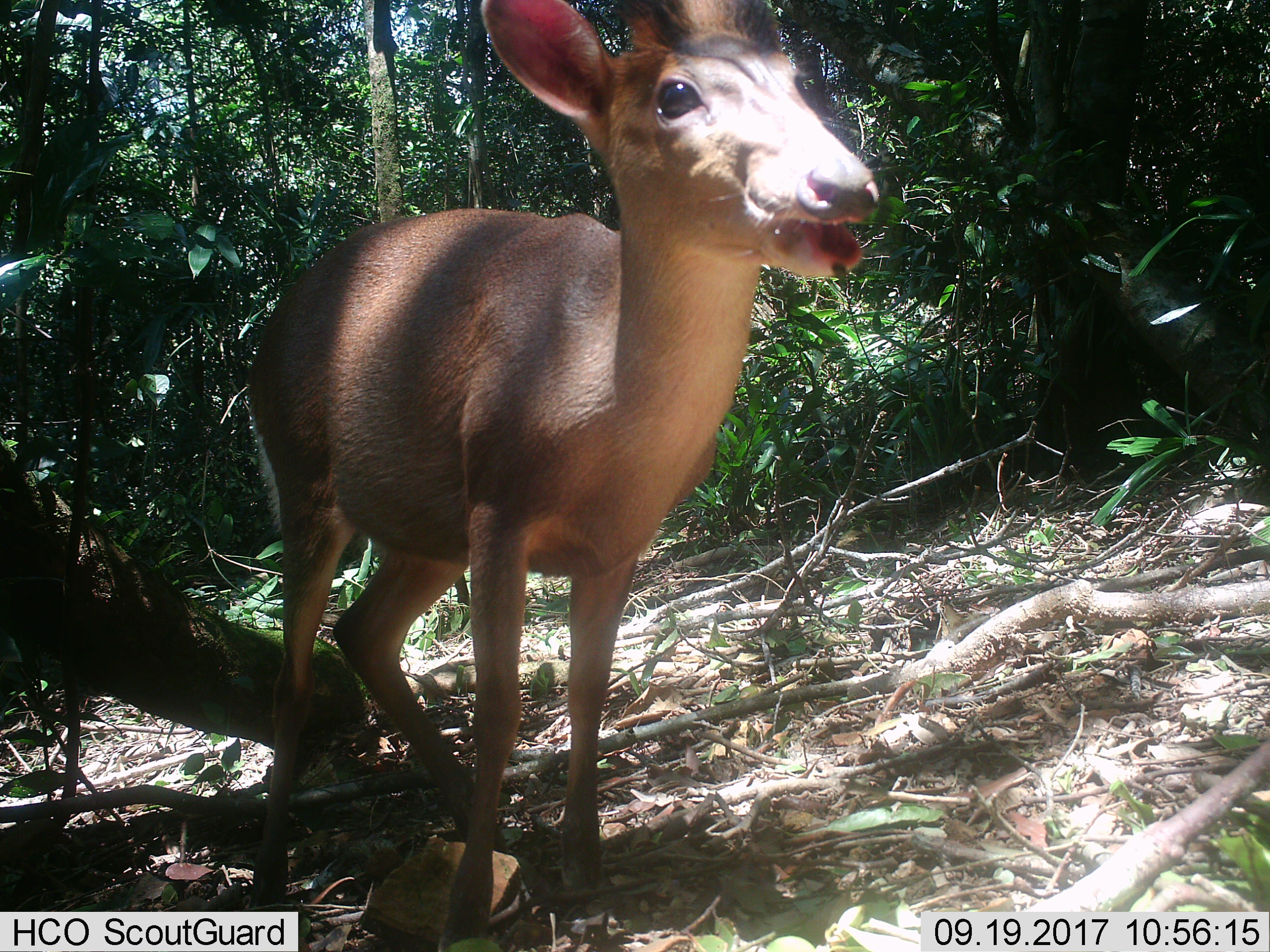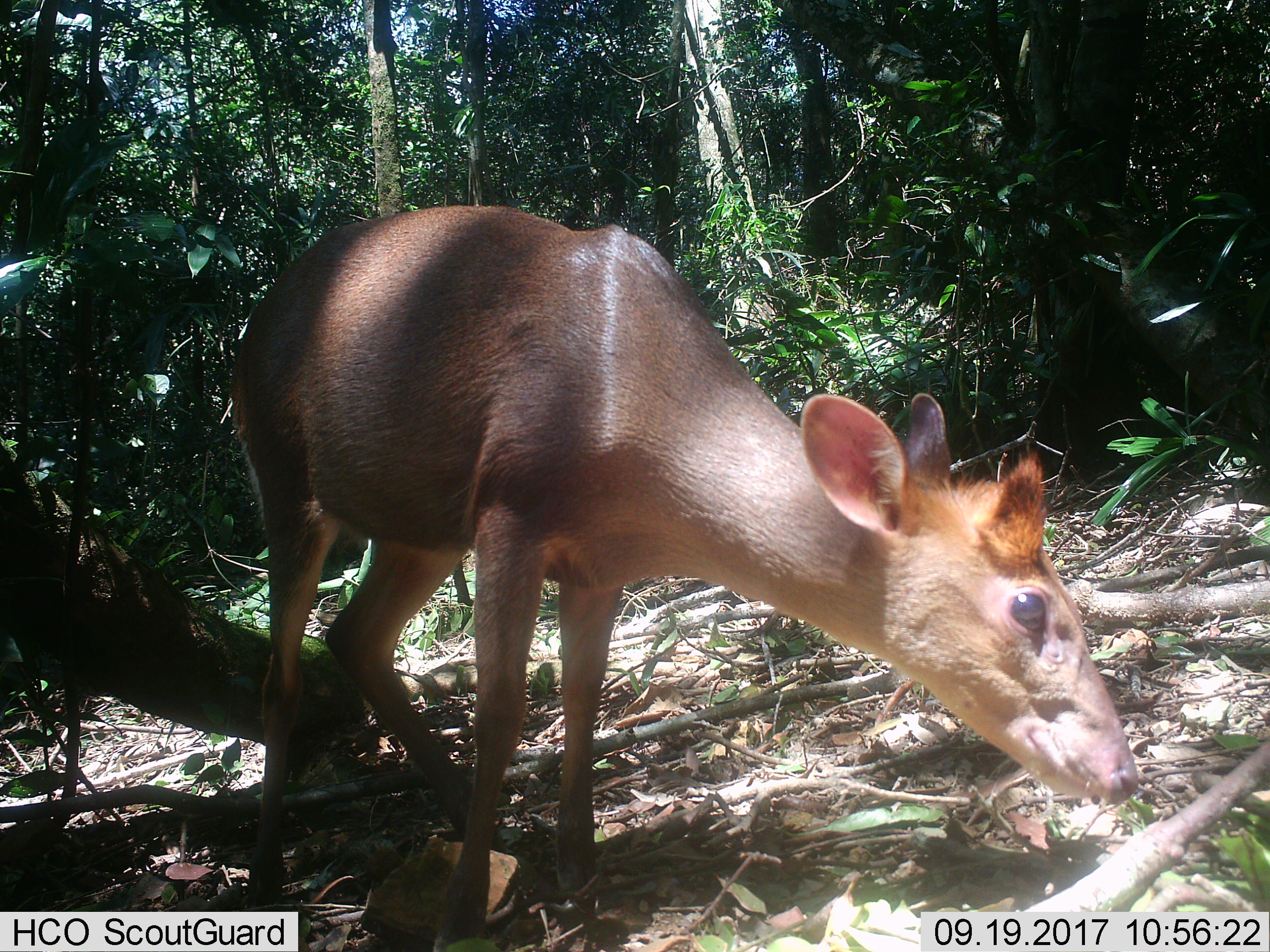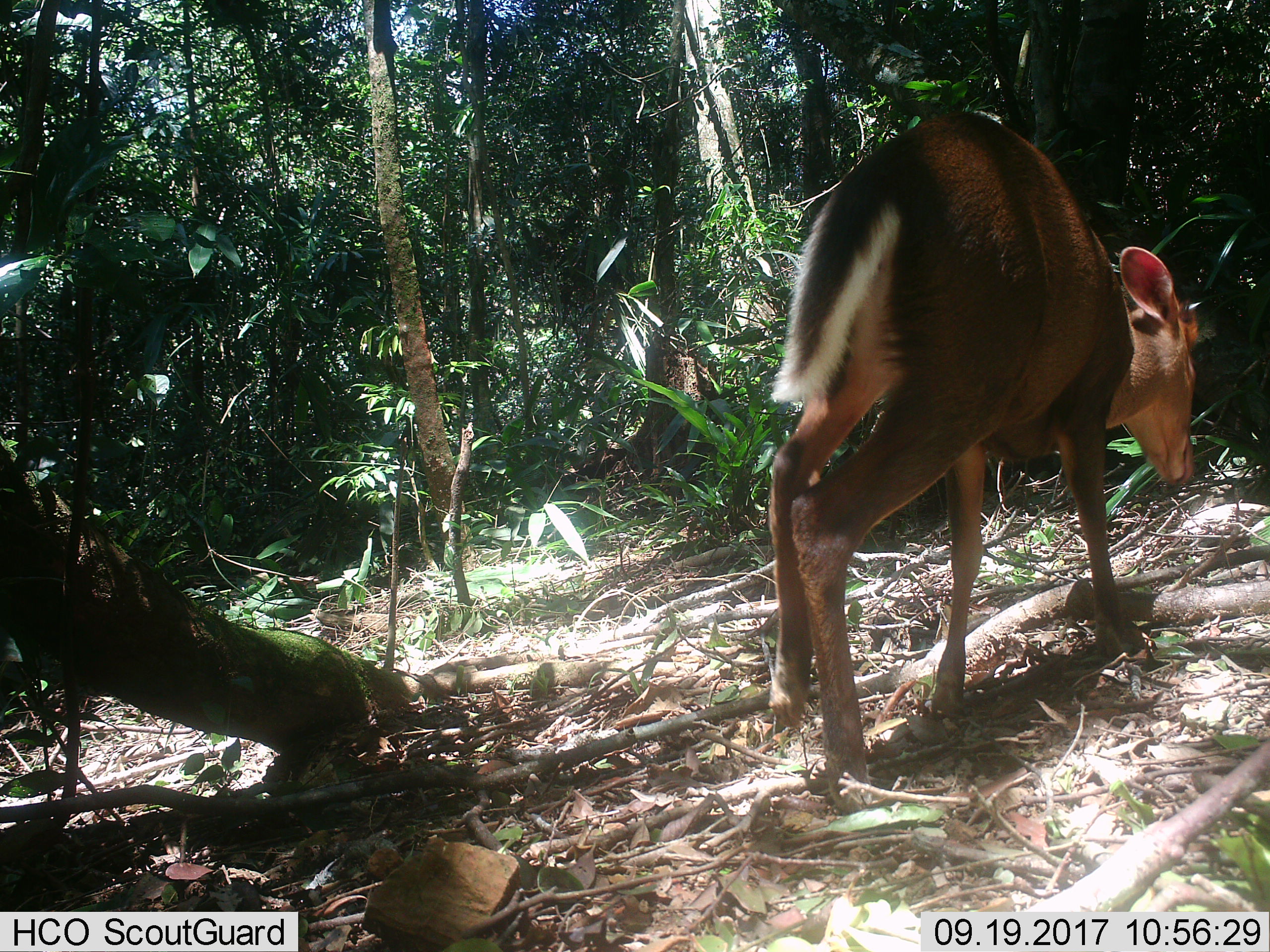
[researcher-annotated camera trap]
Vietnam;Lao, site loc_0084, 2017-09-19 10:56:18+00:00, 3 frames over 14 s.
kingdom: Animalia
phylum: Chordata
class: Mammalia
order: Artiodactyla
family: Cervidae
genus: Muntiacus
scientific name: Muntiacus rooseveltorum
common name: roosevelt's muntjac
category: roosevelts muntjac group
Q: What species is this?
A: Roosevelts muntjac group (roosevelt's muntjac) (Muntiacus rooseveltorum).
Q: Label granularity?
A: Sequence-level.